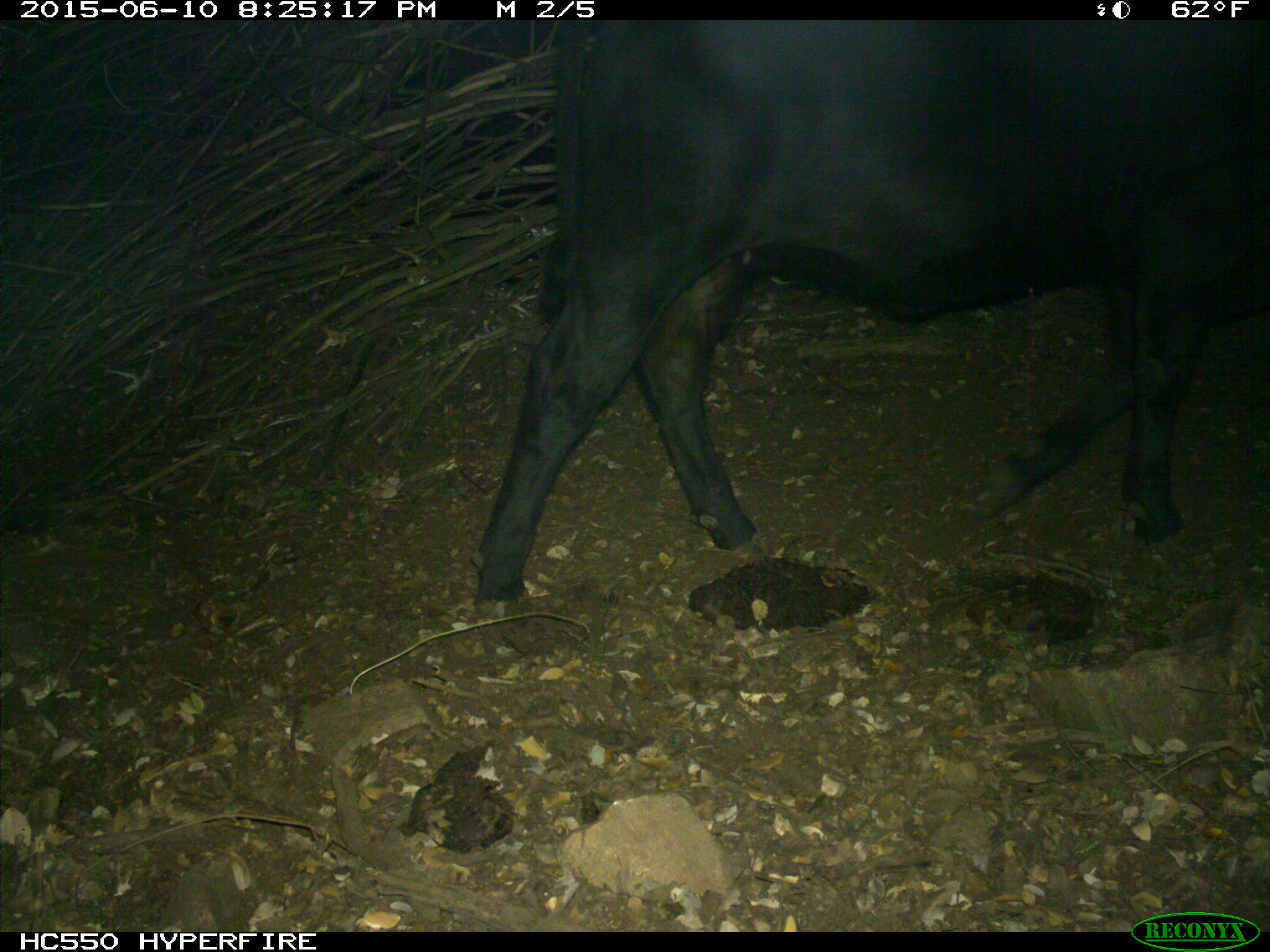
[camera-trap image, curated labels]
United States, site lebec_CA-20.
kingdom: Animalia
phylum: Chordata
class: Mammalia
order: Artiodactyla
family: Bovidae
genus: Bos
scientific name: Bos taurus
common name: domestic cow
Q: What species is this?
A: Bos taurus (domestic cow).